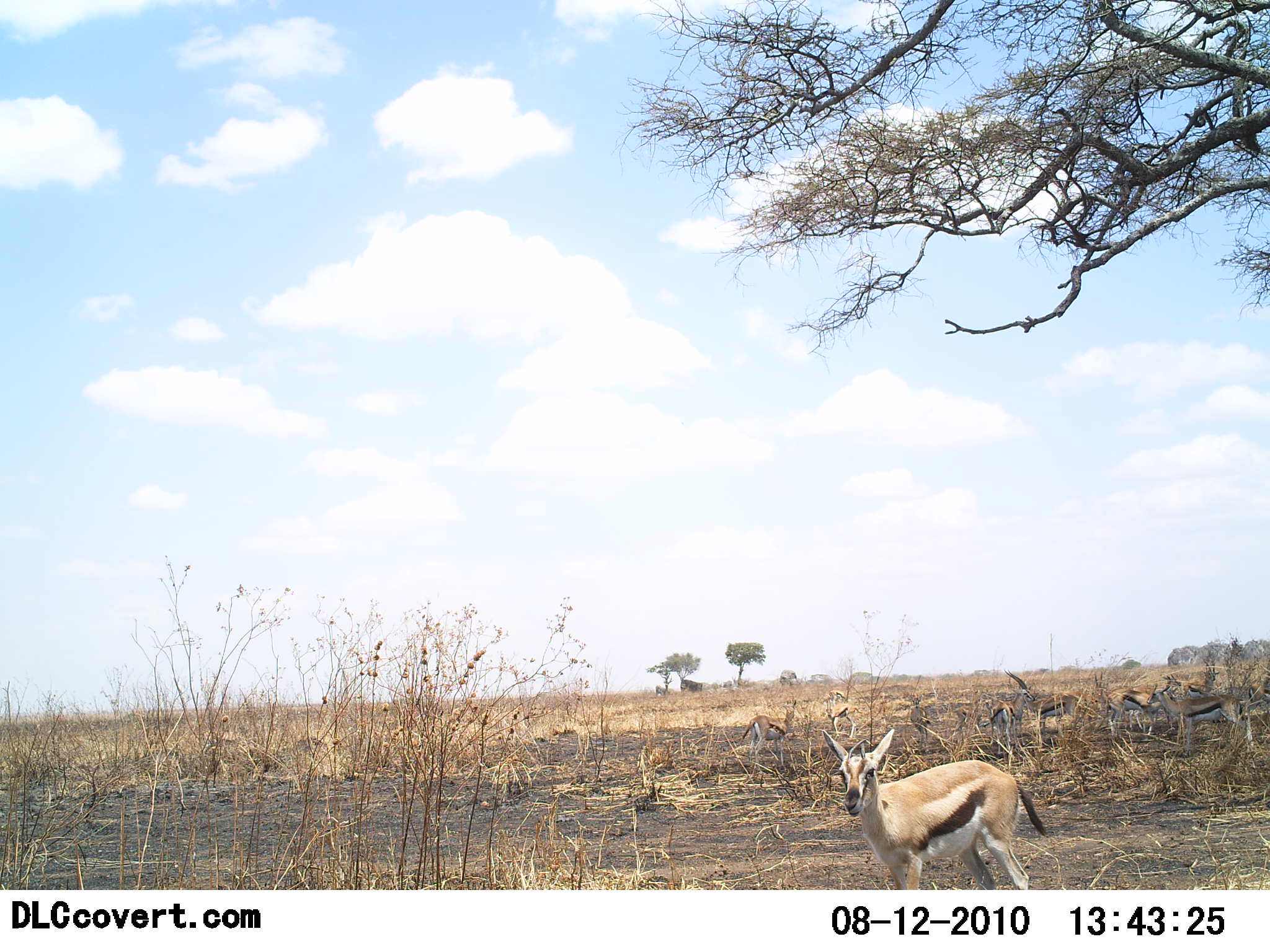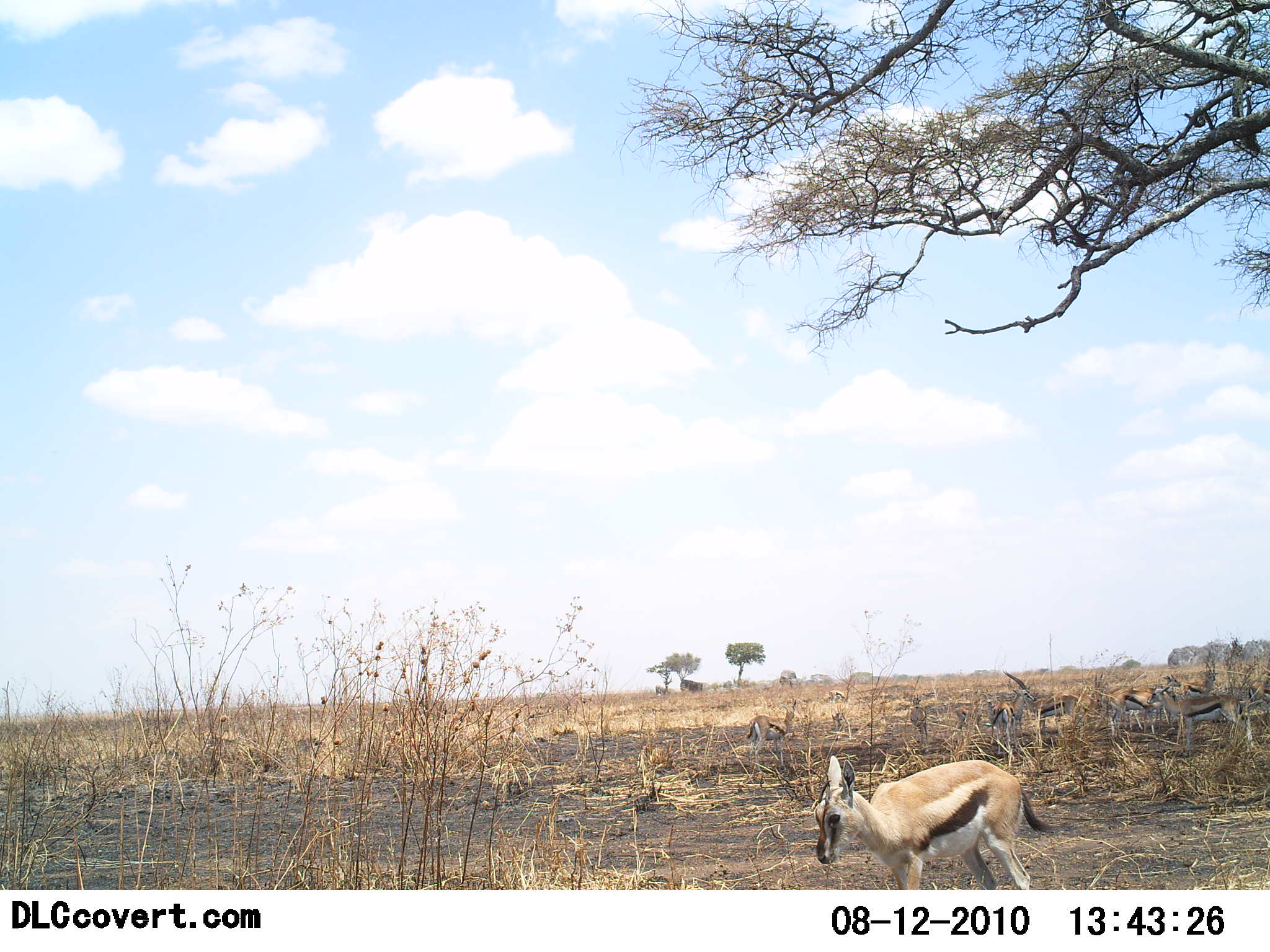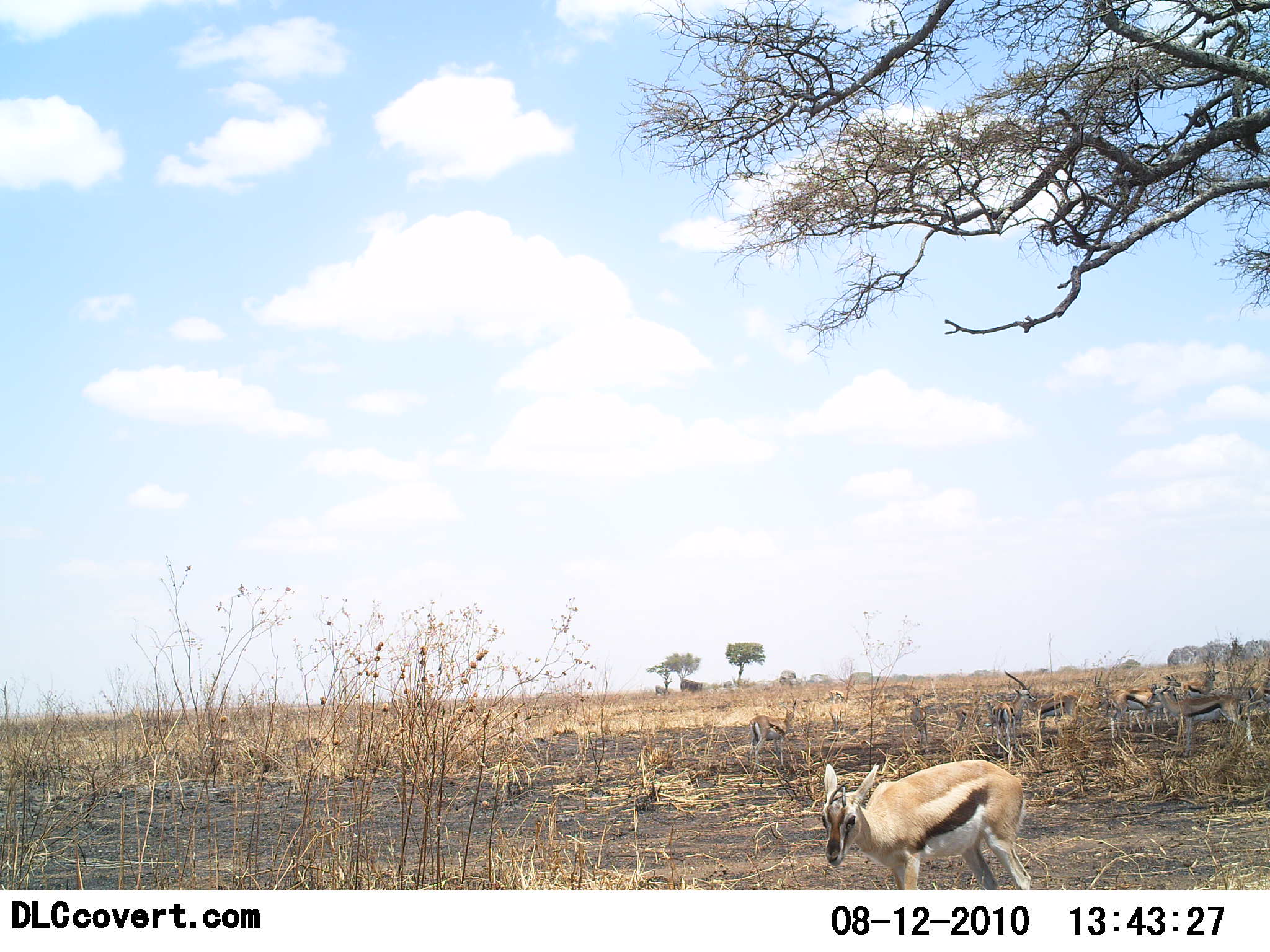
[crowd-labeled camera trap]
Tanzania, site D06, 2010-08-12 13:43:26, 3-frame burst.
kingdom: Animalia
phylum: Chordata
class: Mammalia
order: Artiodactyla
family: Bovidae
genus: Eudorcas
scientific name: Eudorcas thomsonii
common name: thomson's gazelle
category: gazellethomsons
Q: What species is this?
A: Gazellethomsons (thomson's gazelle) (Eudorcas thomsonii).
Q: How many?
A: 8.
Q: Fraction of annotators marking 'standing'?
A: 81%.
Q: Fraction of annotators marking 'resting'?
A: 19%.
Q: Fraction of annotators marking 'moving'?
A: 12%.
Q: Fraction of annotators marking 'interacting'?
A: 0%.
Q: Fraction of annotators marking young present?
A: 31%.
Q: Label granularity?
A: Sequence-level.